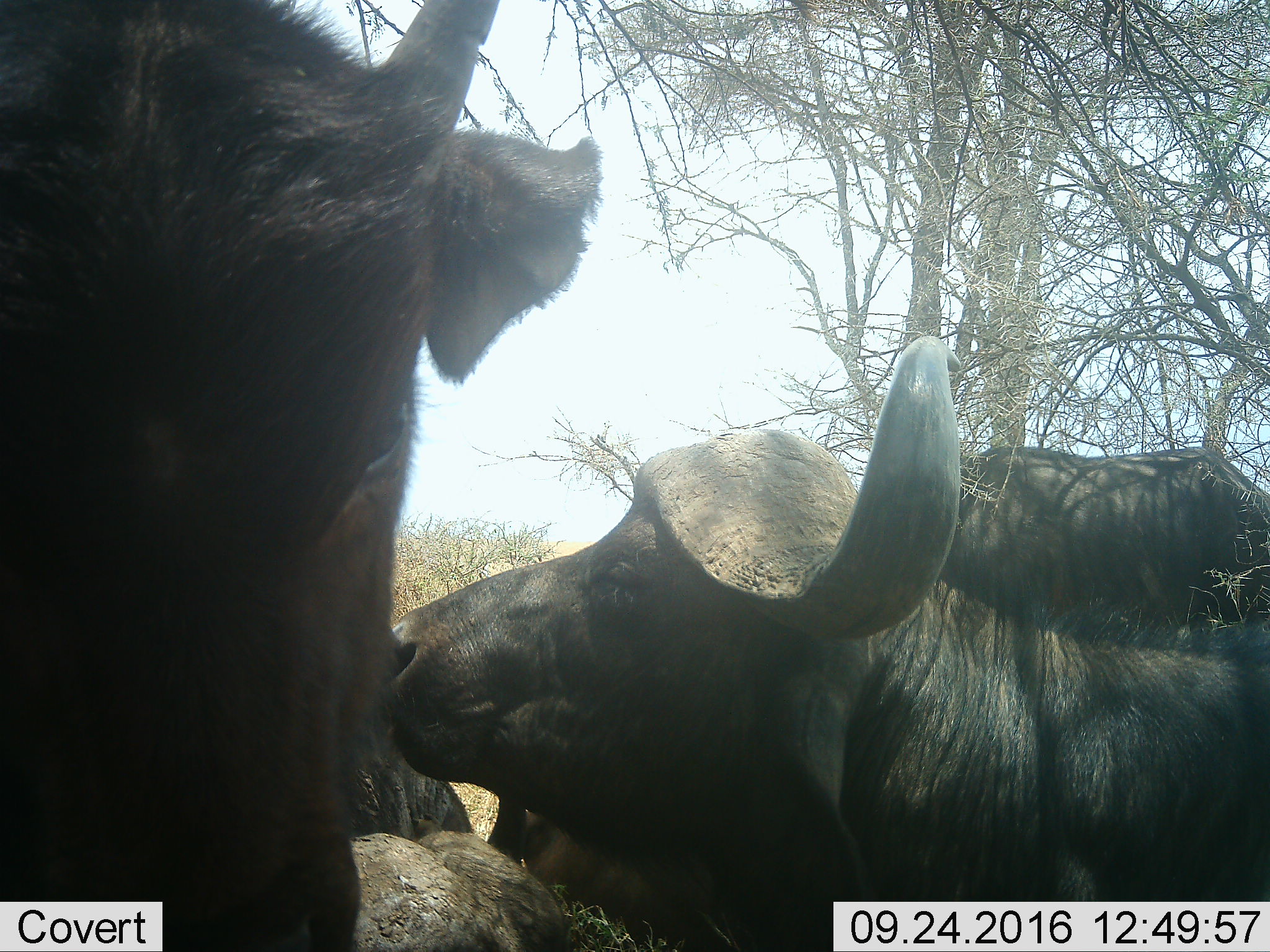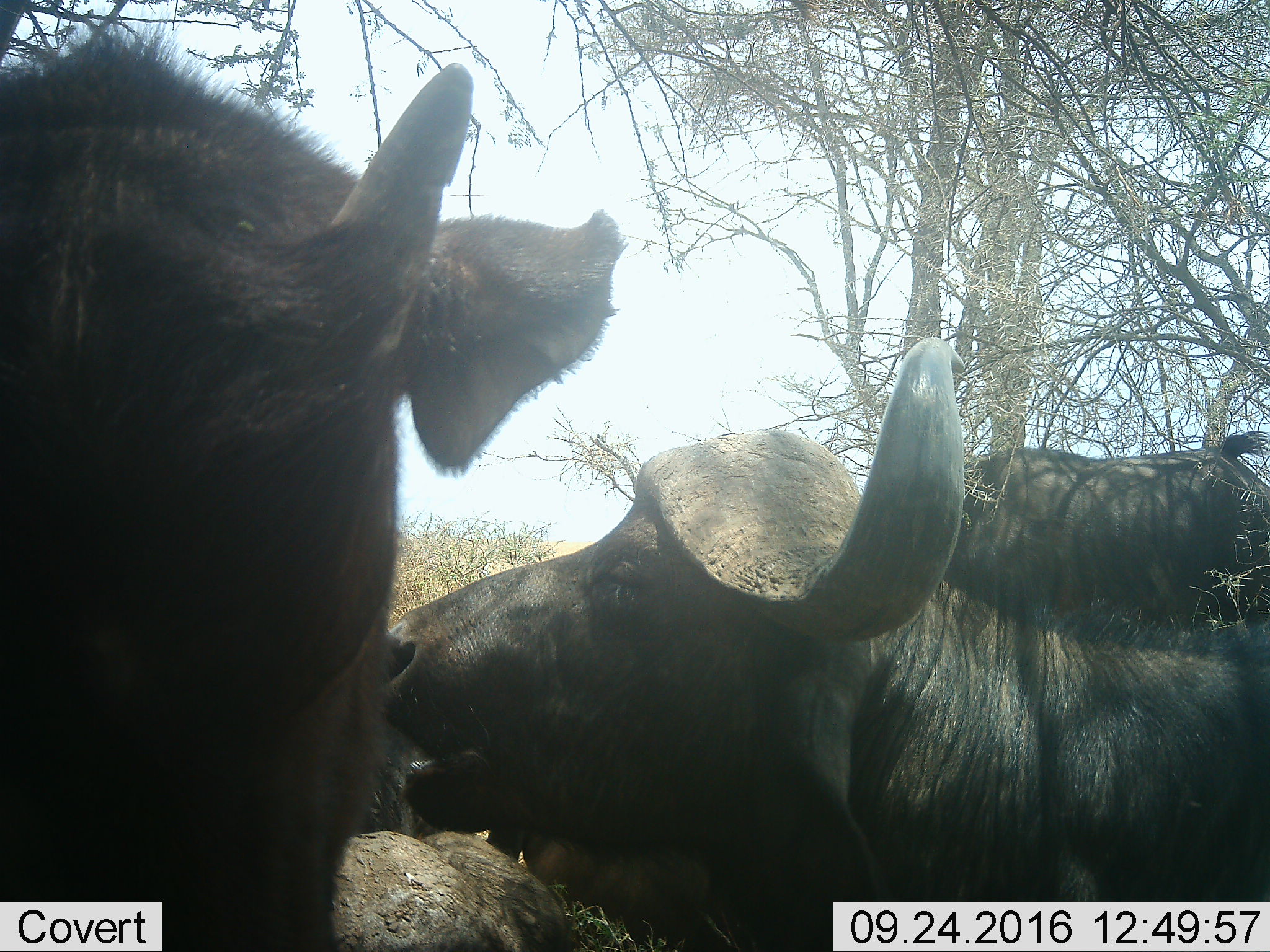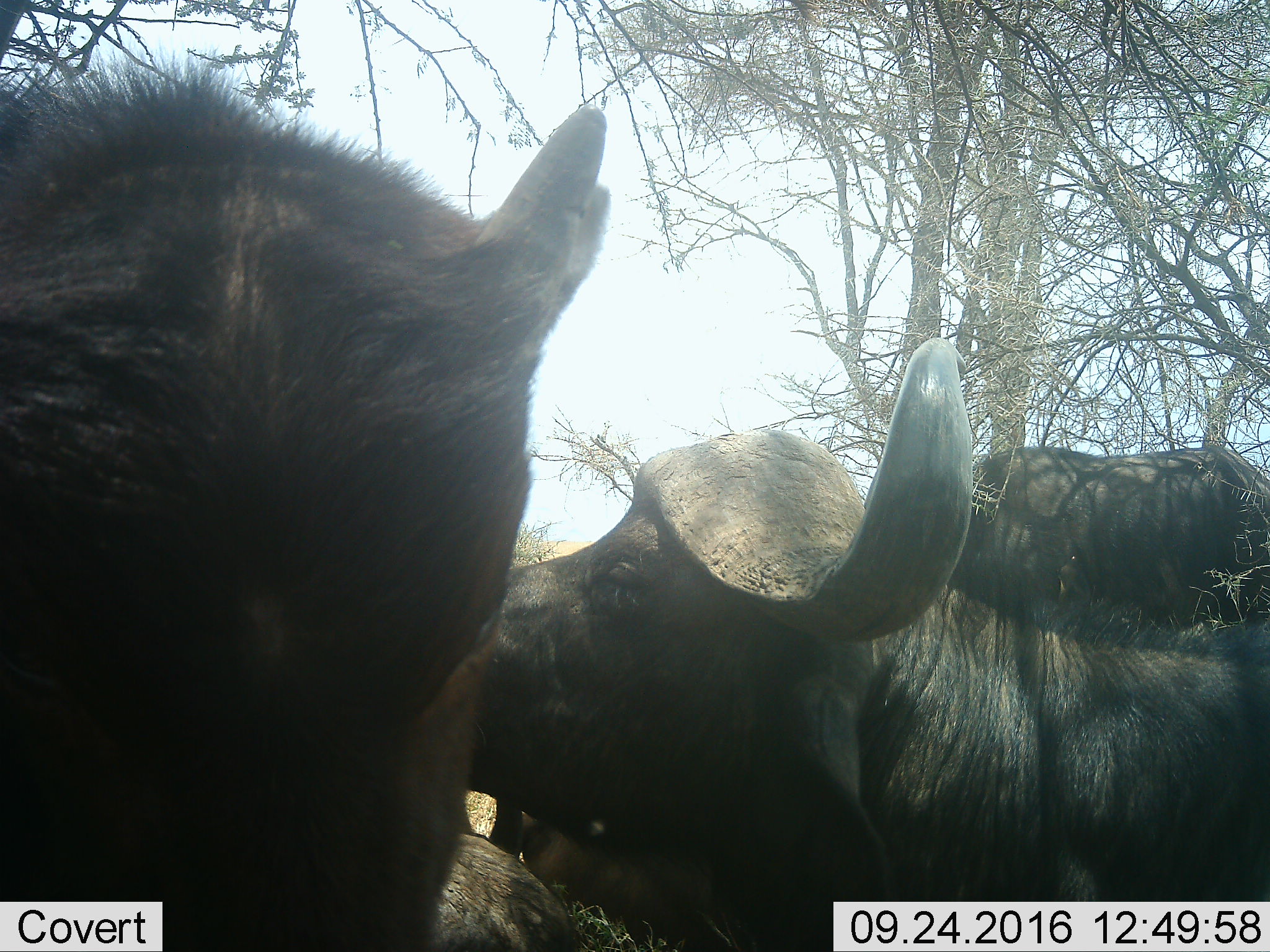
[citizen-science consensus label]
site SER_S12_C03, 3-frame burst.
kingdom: Animalia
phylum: Chordata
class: Mammalia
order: Artiodactyla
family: Bovidae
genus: Syncerus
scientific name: Syncerus caffer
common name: african buffalo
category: buffalo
Buffalo (african buffalo) (Syncerus caffer), count 4. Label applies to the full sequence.